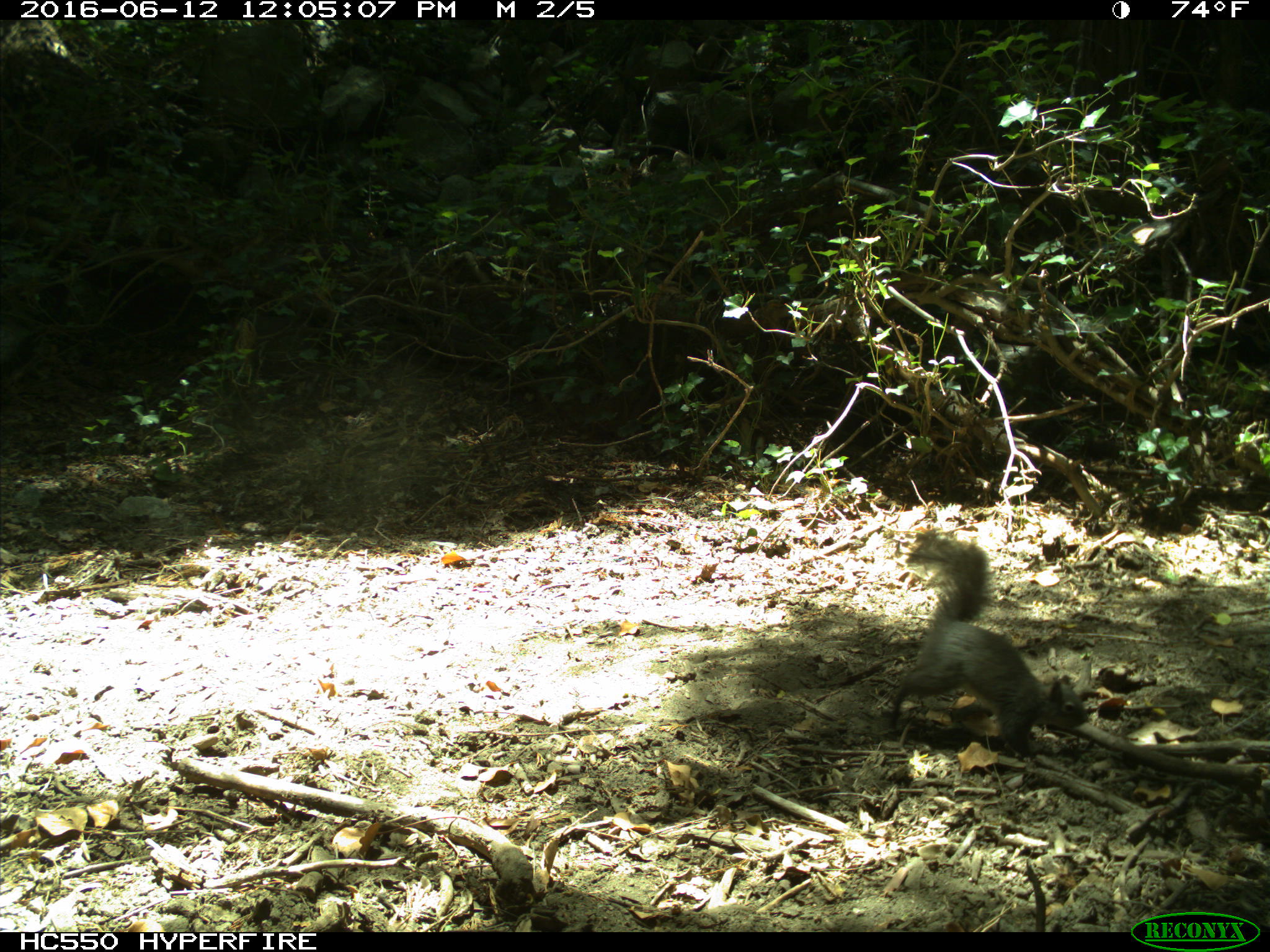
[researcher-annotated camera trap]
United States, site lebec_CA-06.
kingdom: Animalia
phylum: Chordata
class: Mammalia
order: Rodentia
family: Sciuridae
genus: Sciurus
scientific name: Sciurus carolinensis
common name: eastern gray squirrel